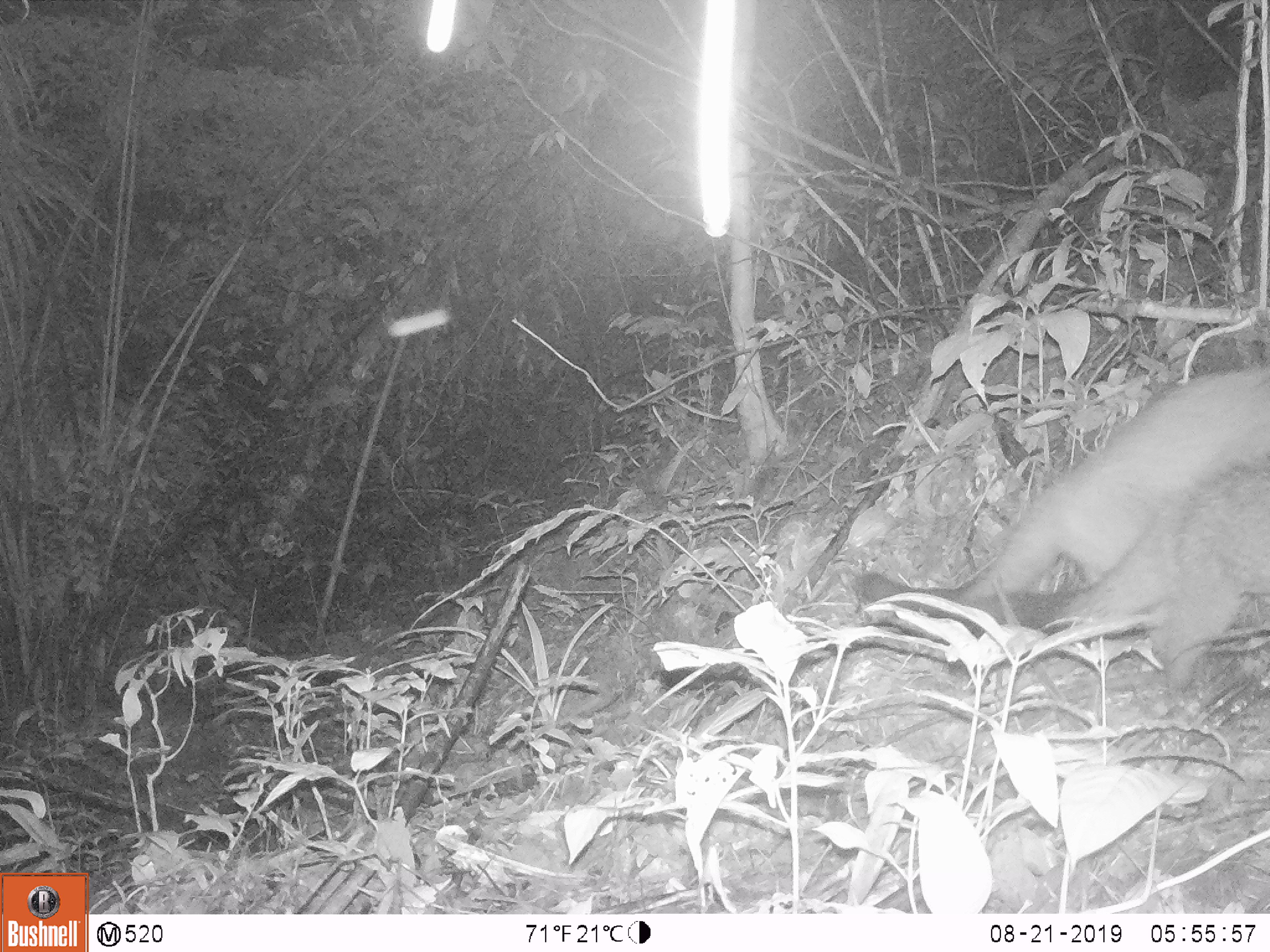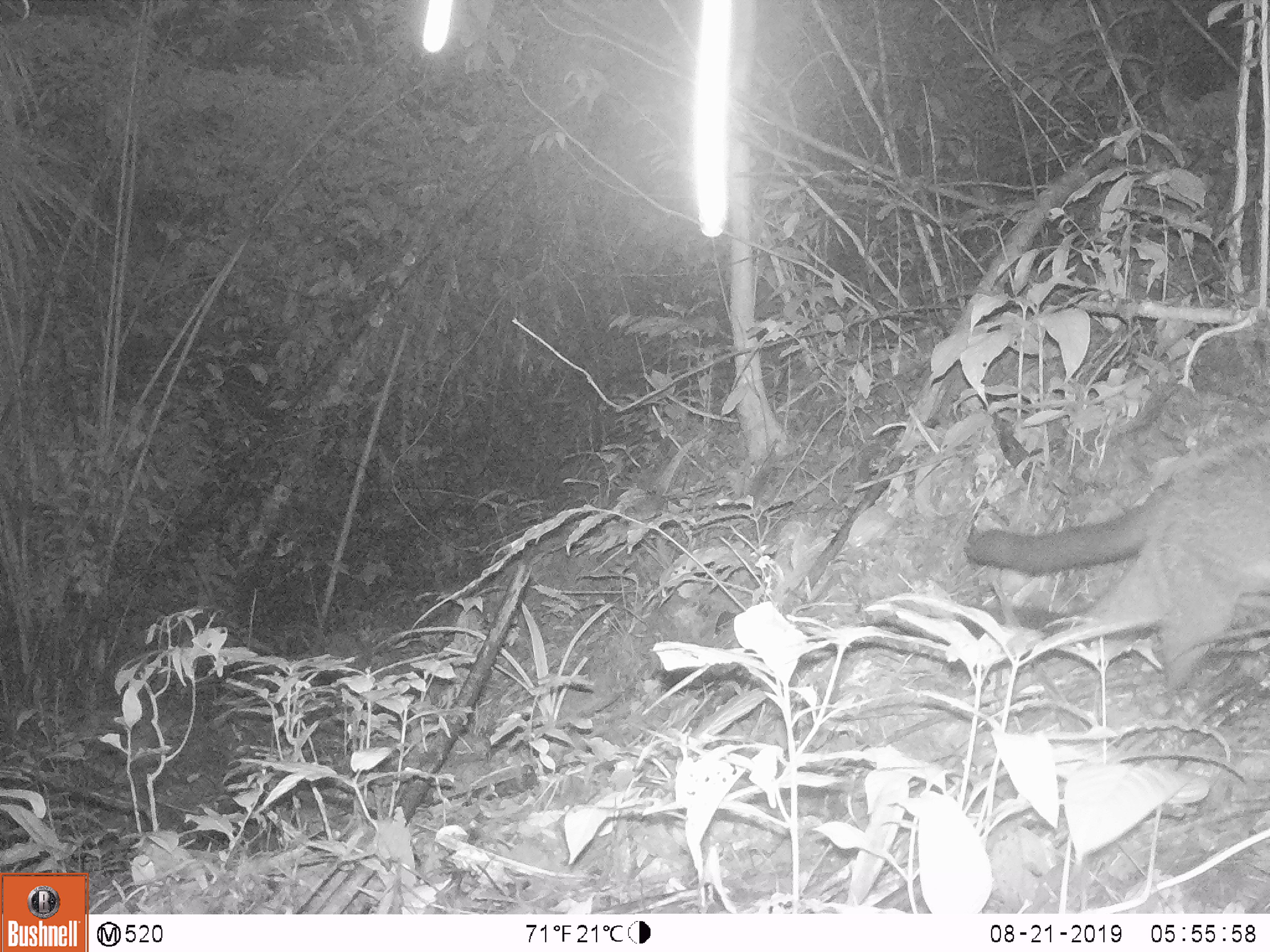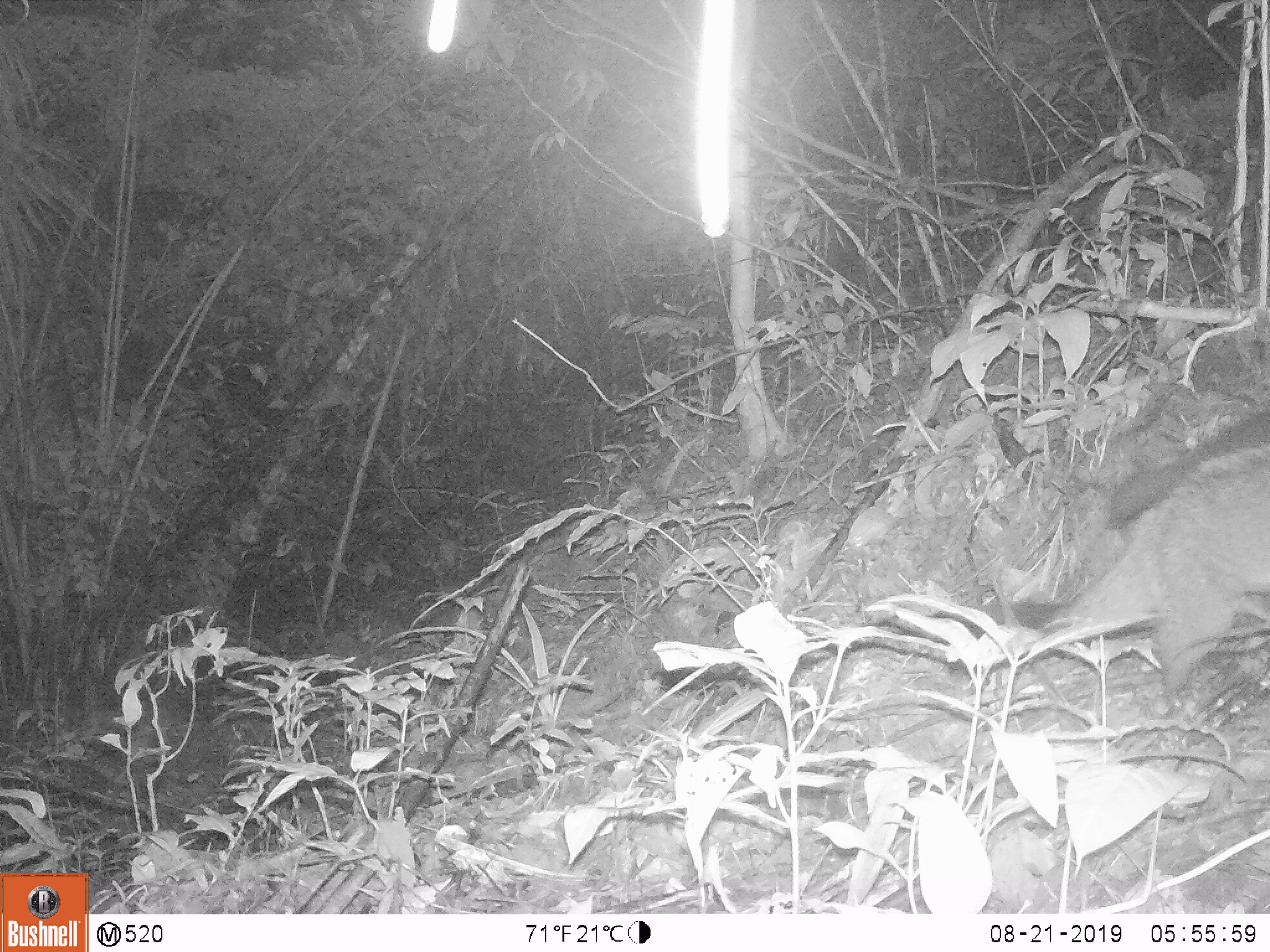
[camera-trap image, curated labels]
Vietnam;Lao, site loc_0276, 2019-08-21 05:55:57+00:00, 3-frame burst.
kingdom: Animalia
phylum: Chordata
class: Mammalia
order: Carnivora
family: Viverridae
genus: Paguma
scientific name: Paguma larvata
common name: masked palm civet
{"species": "masked palm civet (Paguma larvata)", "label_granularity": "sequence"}